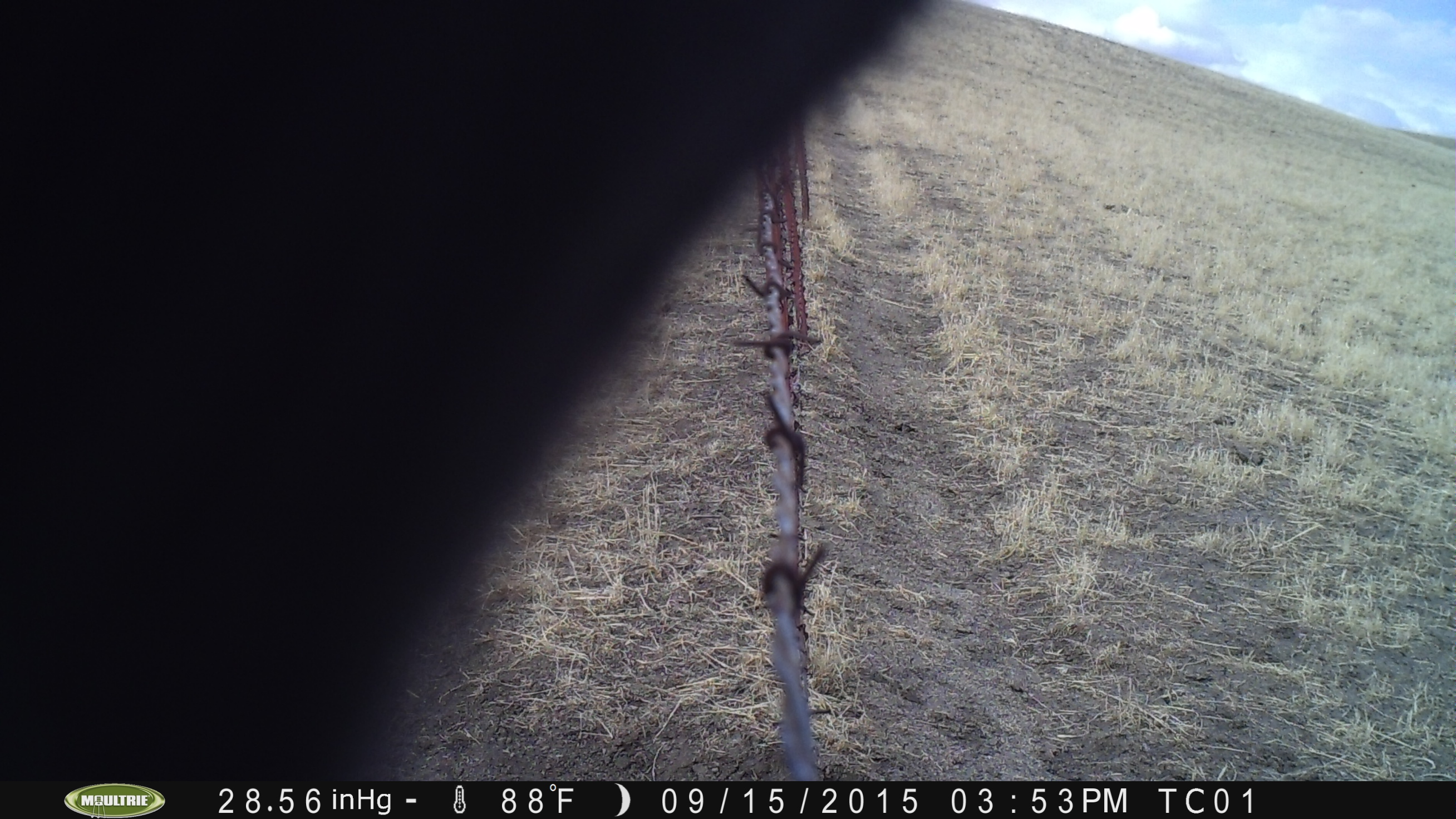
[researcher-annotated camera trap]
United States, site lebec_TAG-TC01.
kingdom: Animalia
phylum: Chordata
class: Mammalia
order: Artiodactyla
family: Bovidae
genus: Bos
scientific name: Bos taurus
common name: domestic cow